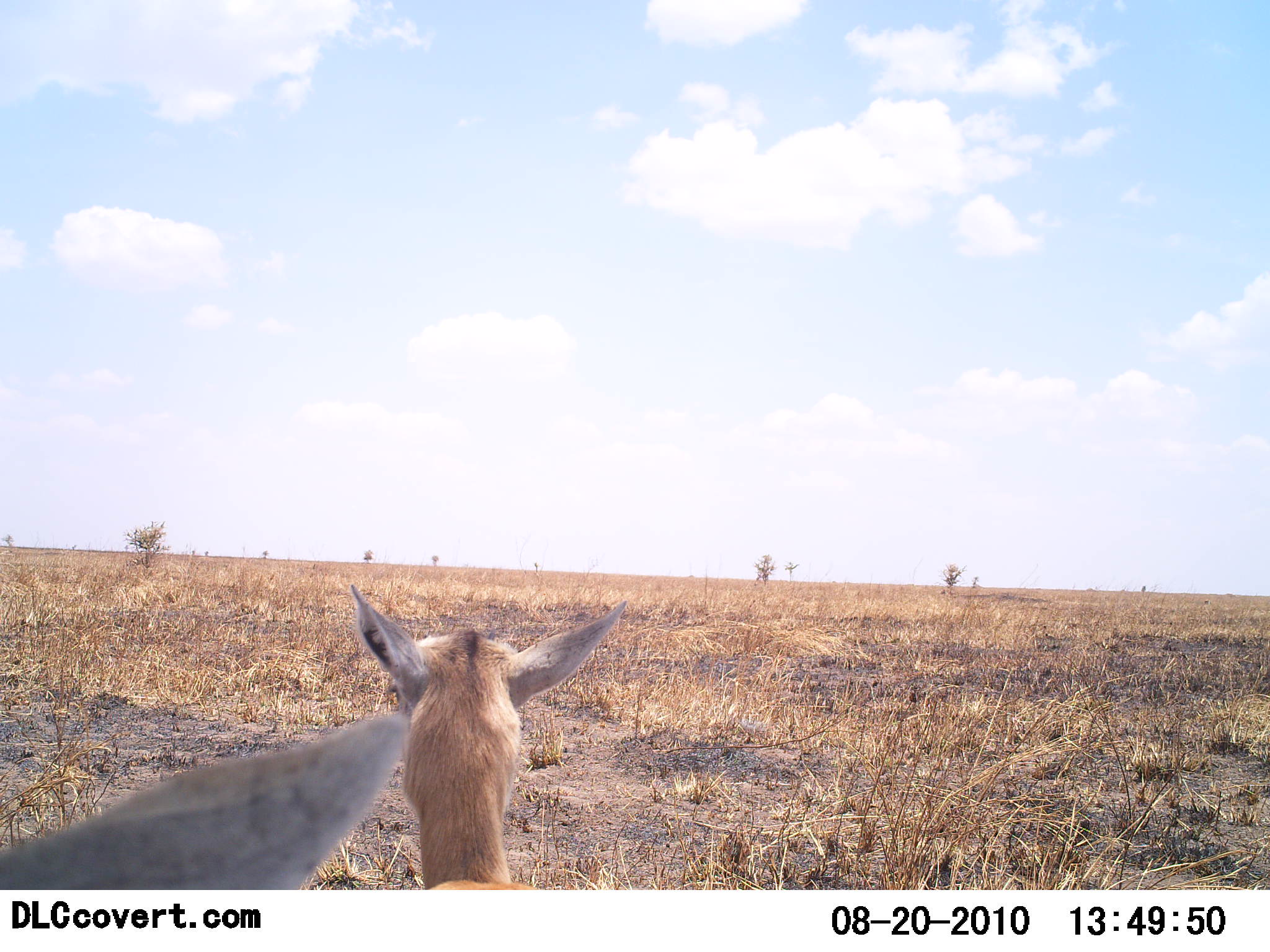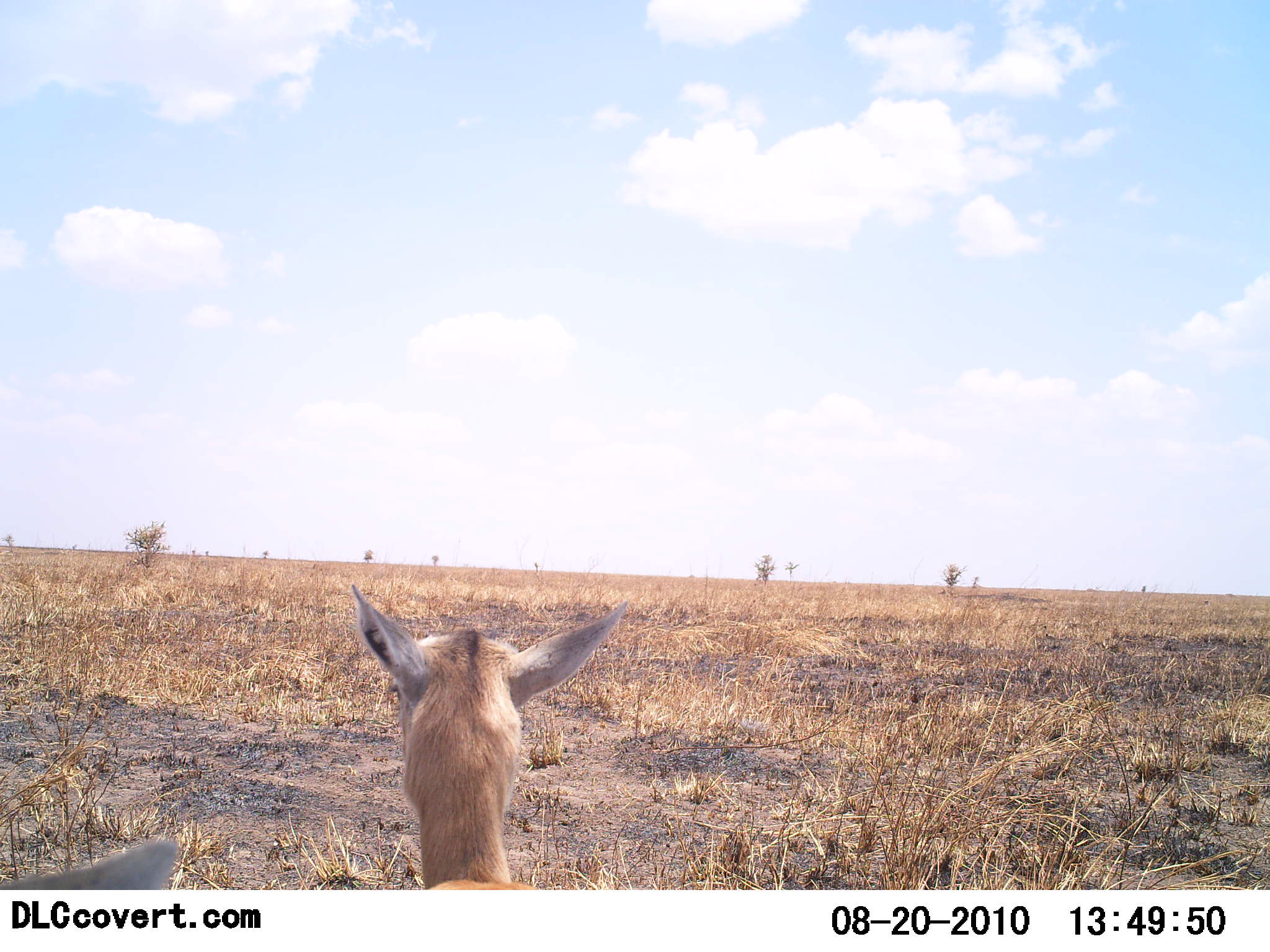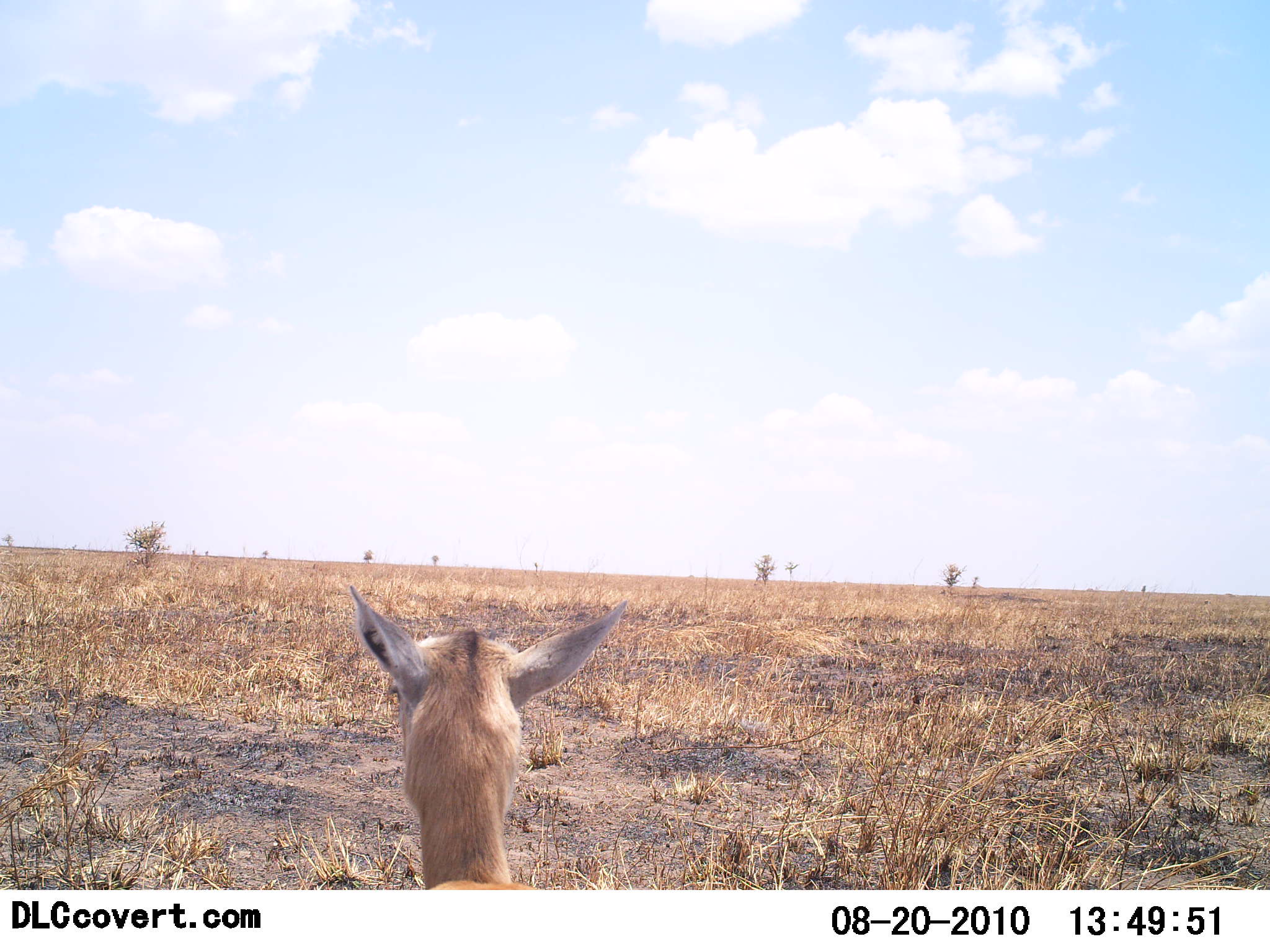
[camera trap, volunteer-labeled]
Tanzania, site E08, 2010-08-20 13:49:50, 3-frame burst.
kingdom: Animalia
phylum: Chordata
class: Mammalia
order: Artiodactyla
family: Bovidae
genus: Madoqua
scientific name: Madoqua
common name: dikdik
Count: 2.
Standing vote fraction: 50%.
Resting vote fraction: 50%.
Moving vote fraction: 0%.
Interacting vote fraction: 0%.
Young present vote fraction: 0%.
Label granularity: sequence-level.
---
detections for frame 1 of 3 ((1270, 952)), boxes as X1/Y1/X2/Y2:
animal: 345/581/628/891; 0/710/409/889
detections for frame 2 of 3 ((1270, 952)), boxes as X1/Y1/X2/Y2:
animal: 344/579/632/890; 0/800/180/890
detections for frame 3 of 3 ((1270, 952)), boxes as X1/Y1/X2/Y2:
animal: 345/584/628/890